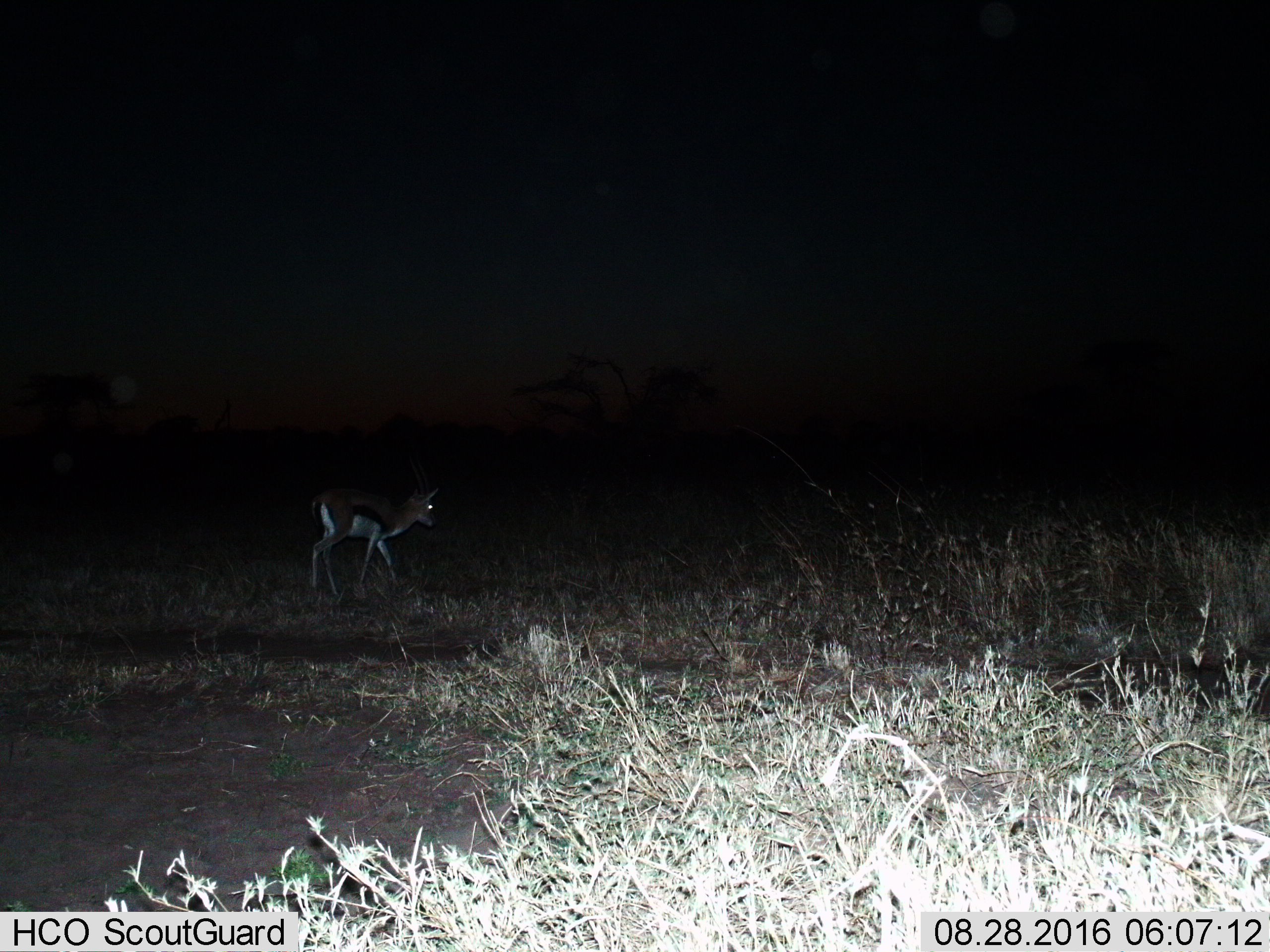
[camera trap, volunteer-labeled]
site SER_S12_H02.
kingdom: Animalia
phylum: Chordata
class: Mammalia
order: Artiodactyla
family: Bovidae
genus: Eudorcas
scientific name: Eudorcas thomsonii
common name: thomson's gazelle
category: gazellethomsons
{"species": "gazellethomsons (thomson's gazelle) (Eudorcas thomsonii)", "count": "1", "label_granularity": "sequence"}